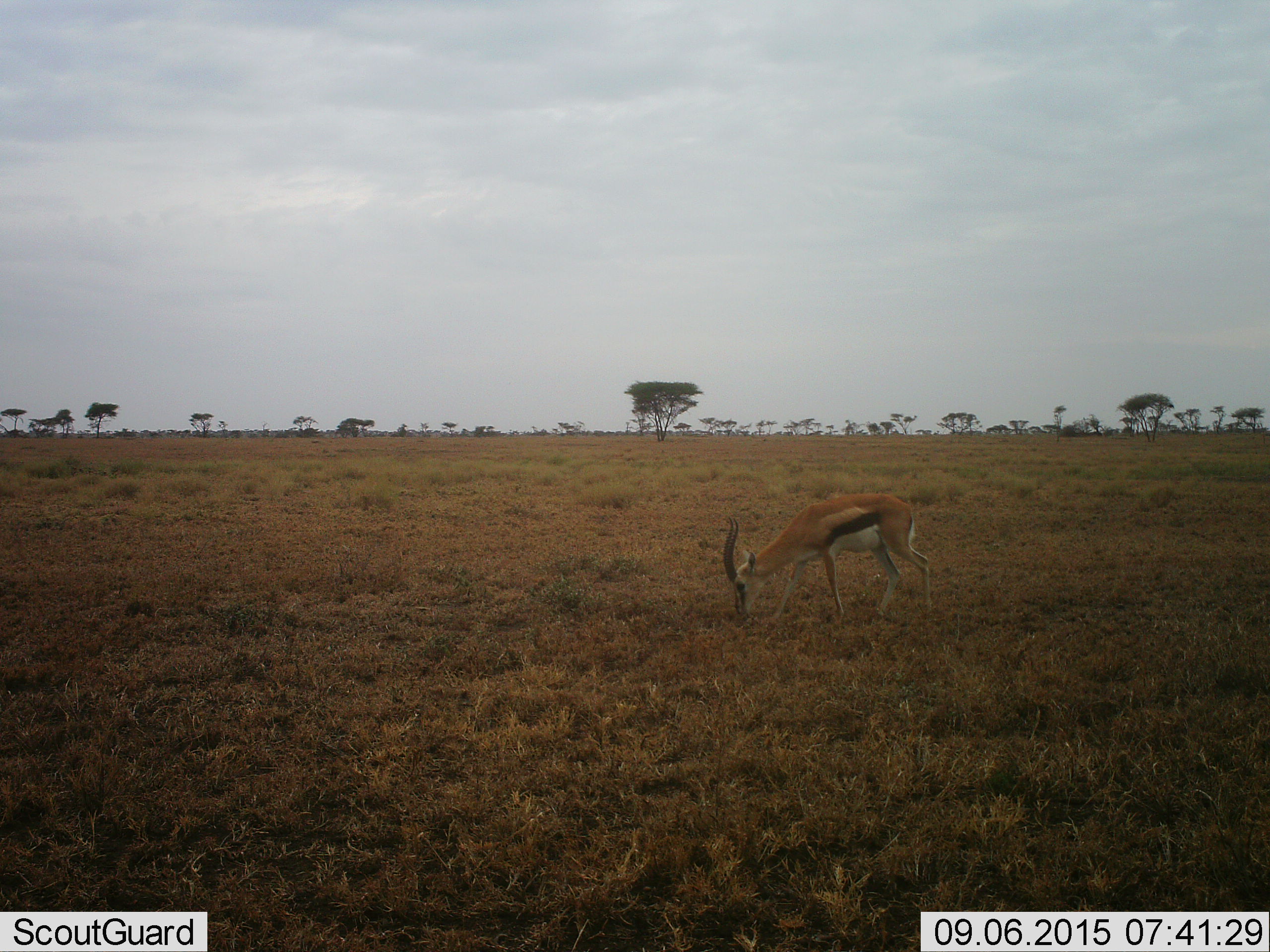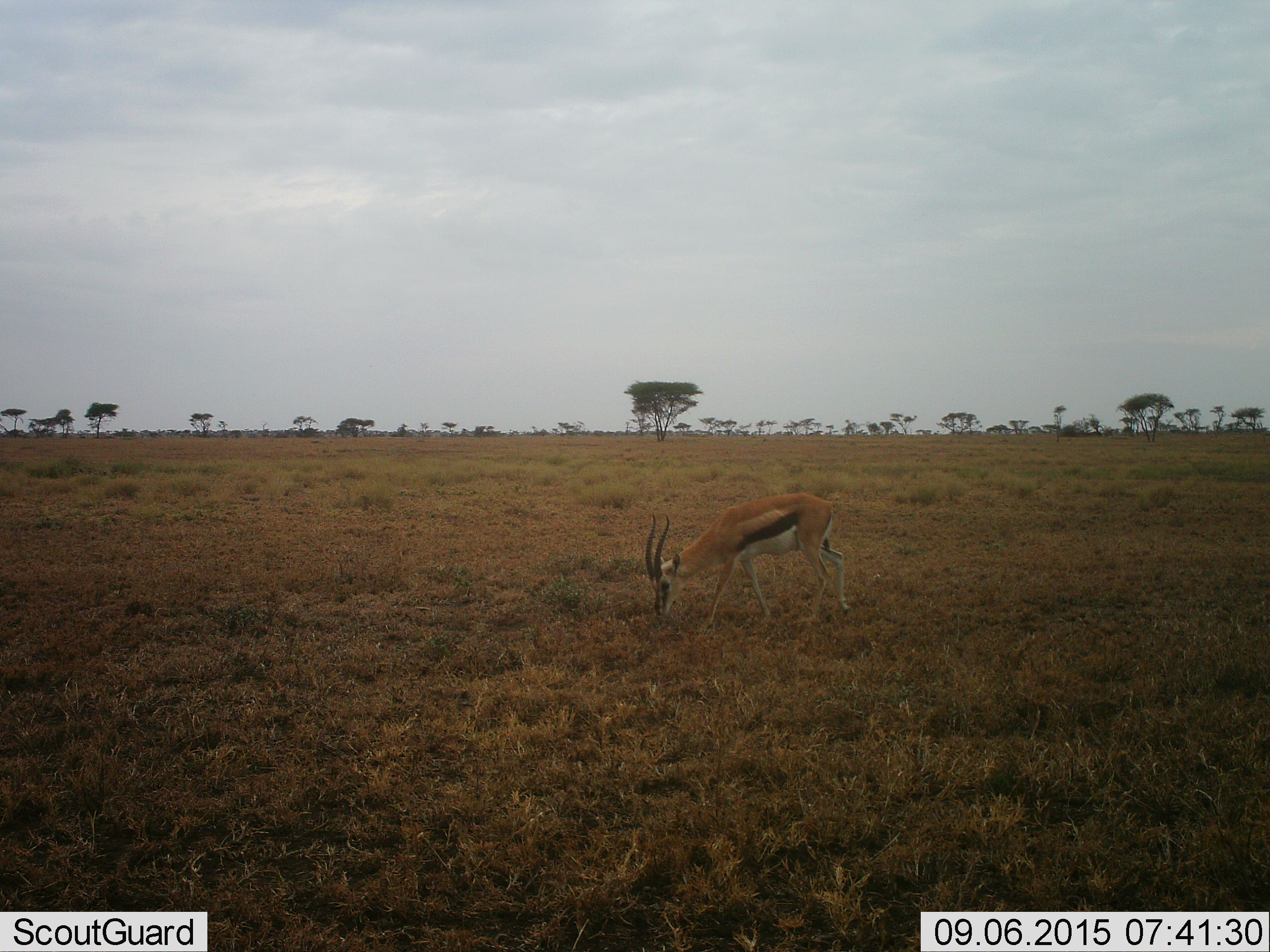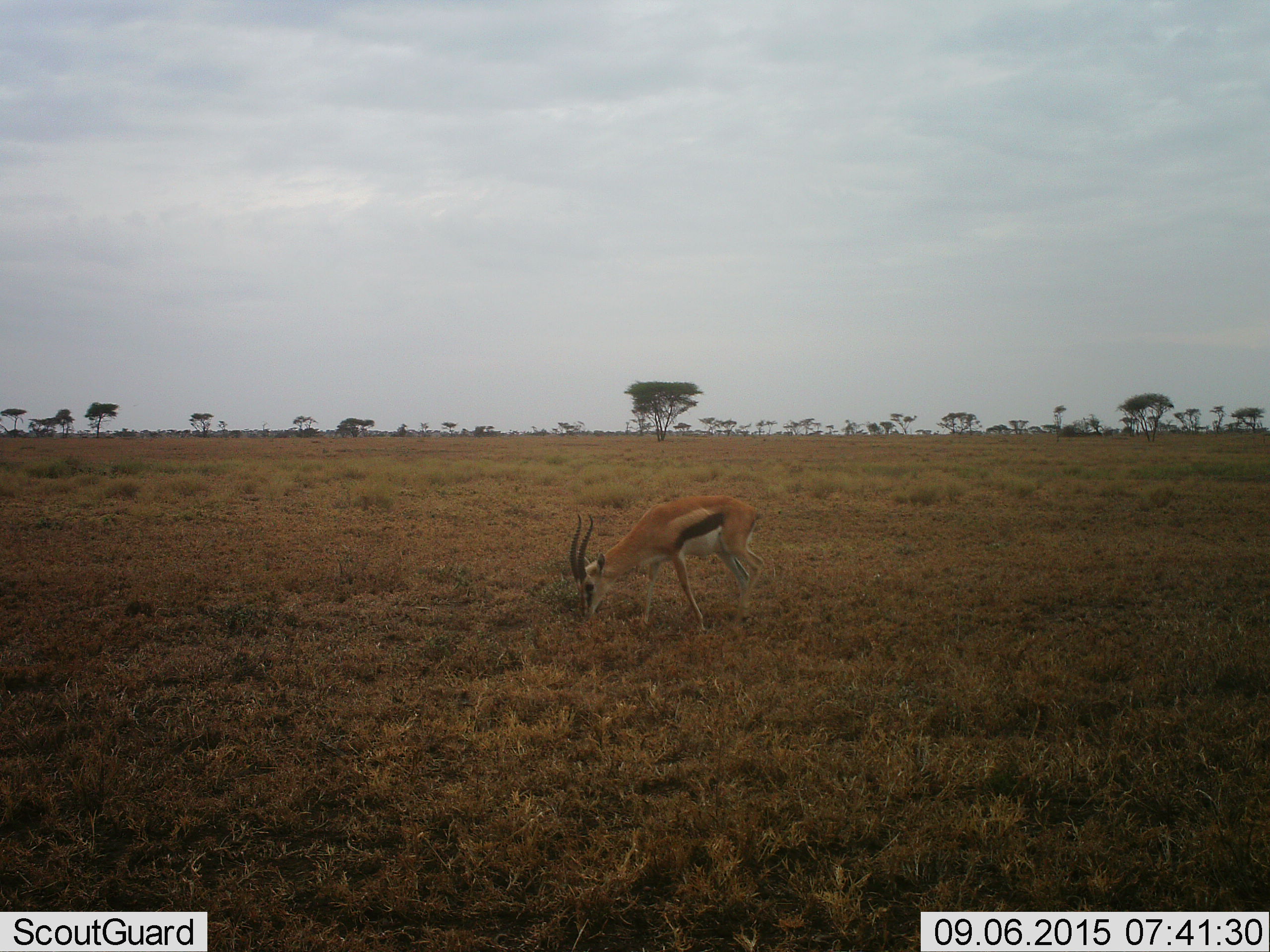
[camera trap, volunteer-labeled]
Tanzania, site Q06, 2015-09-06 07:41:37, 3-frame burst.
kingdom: Animalia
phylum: Chordata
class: Mammalia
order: Artiodactyla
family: Bovidae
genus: Eudorcas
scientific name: Eudorcas thomsonii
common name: thomson's gazelle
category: gazellethomsons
Gazellethomsons (thomson's gazelle) (Eudorcas thomsonii), count 1. Behavior (volunteer vote fractions): standing 0%, resting 0%, moving 70%, interacting 0%. Young present (vote fraction): 0%. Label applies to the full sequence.